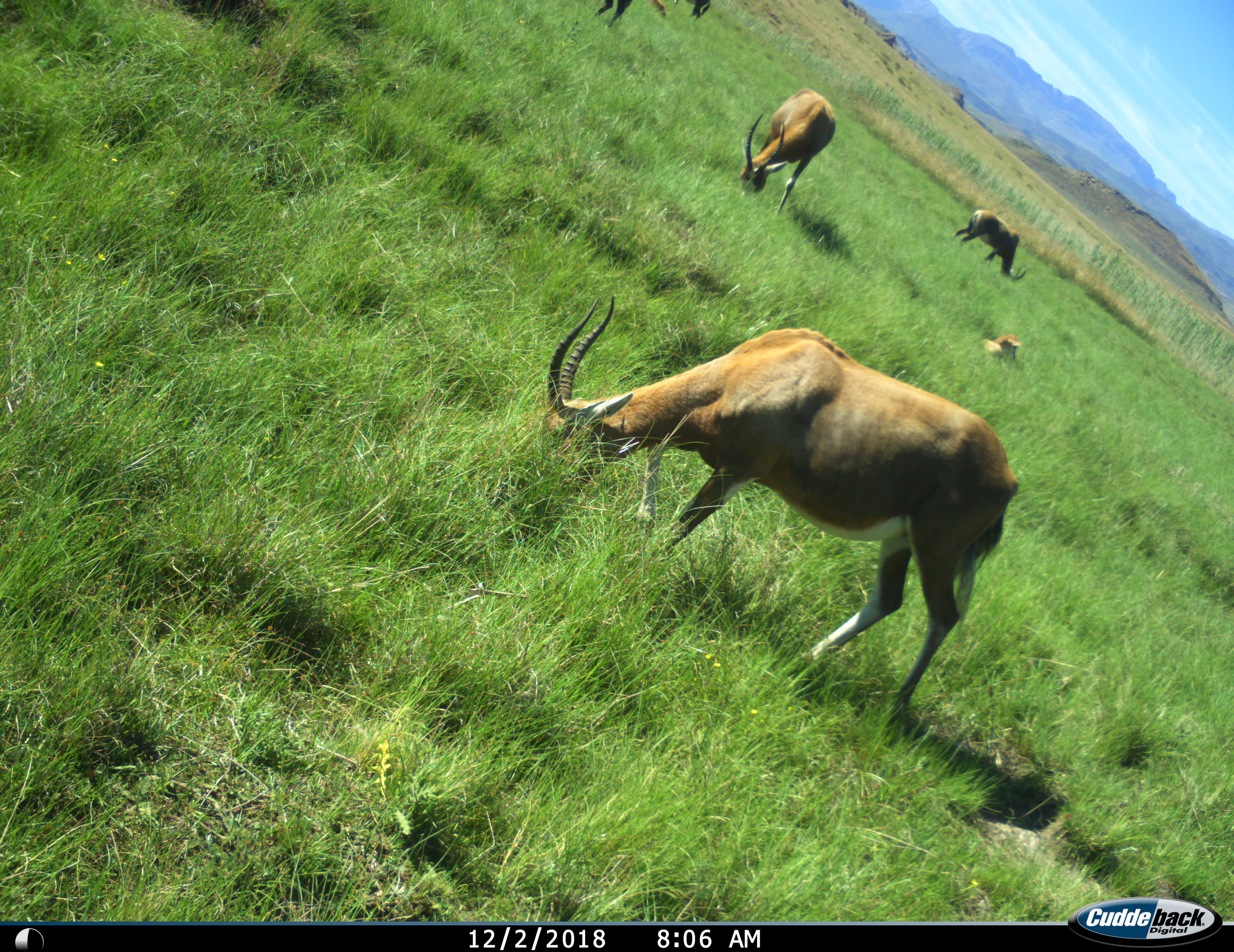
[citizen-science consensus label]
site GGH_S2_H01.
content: unidentified animal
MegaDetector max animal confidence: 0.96